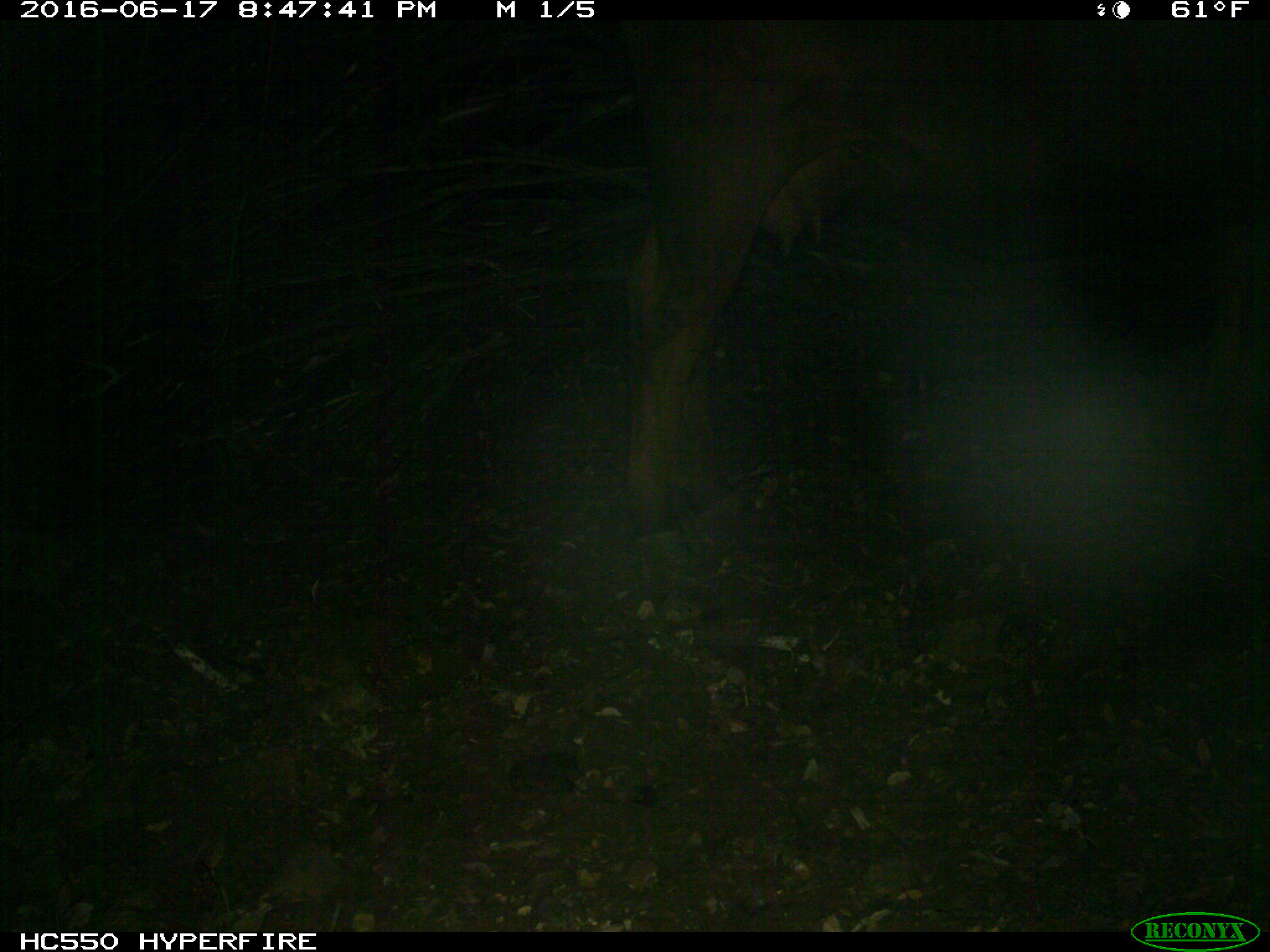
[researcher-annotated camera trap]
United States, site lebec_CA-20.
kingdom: Animalia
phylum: Chordata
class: Mammalia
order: Artiodactyla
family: Bovidae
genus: Bos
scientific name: Bos taurus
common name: domestic cow